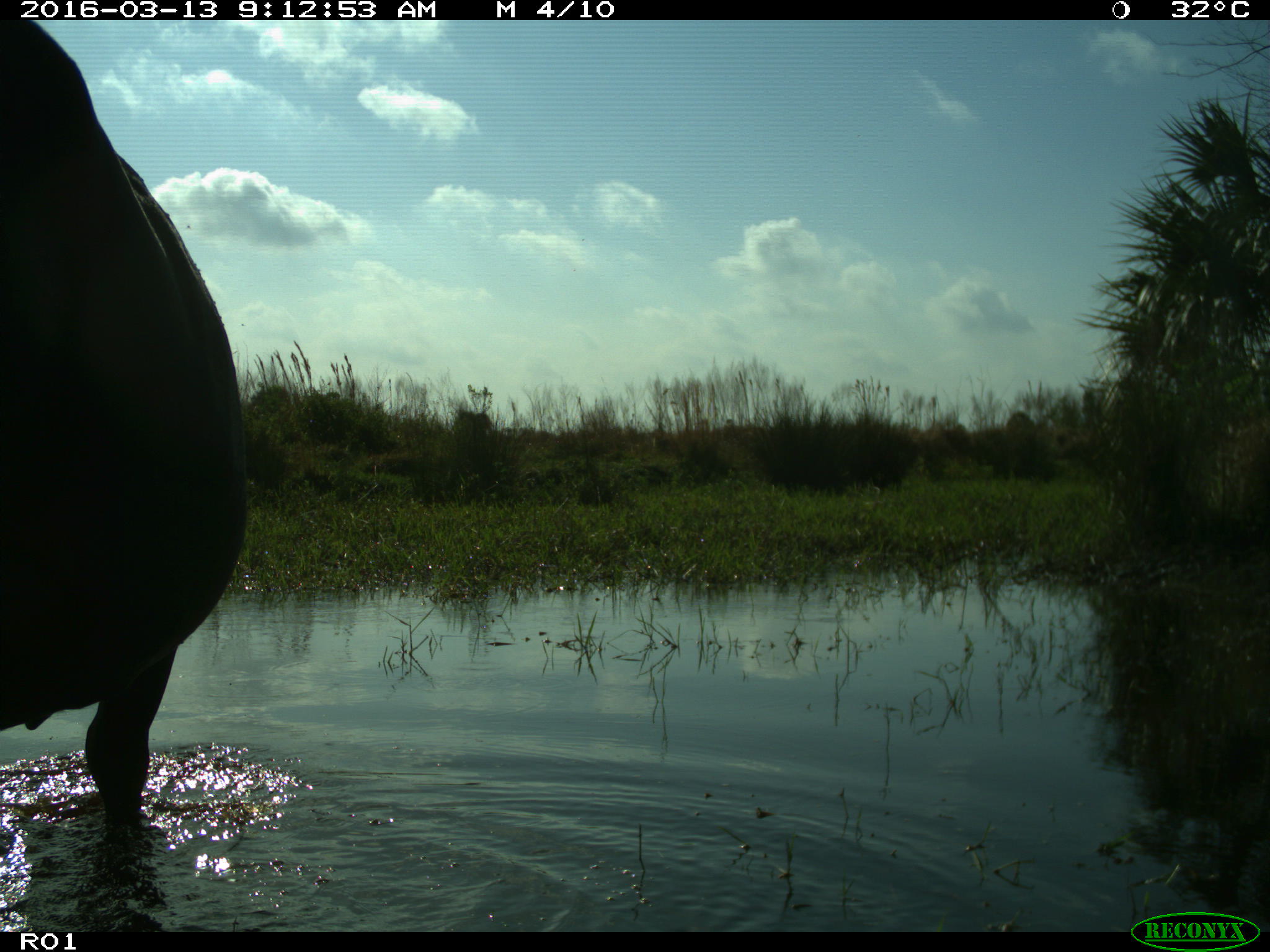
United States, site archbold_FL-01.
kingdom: Animalia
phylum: Chordata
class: Mammalia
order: Artiodactyla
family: Bovidae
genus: Bos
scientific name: Bos taurus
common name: domestic cow